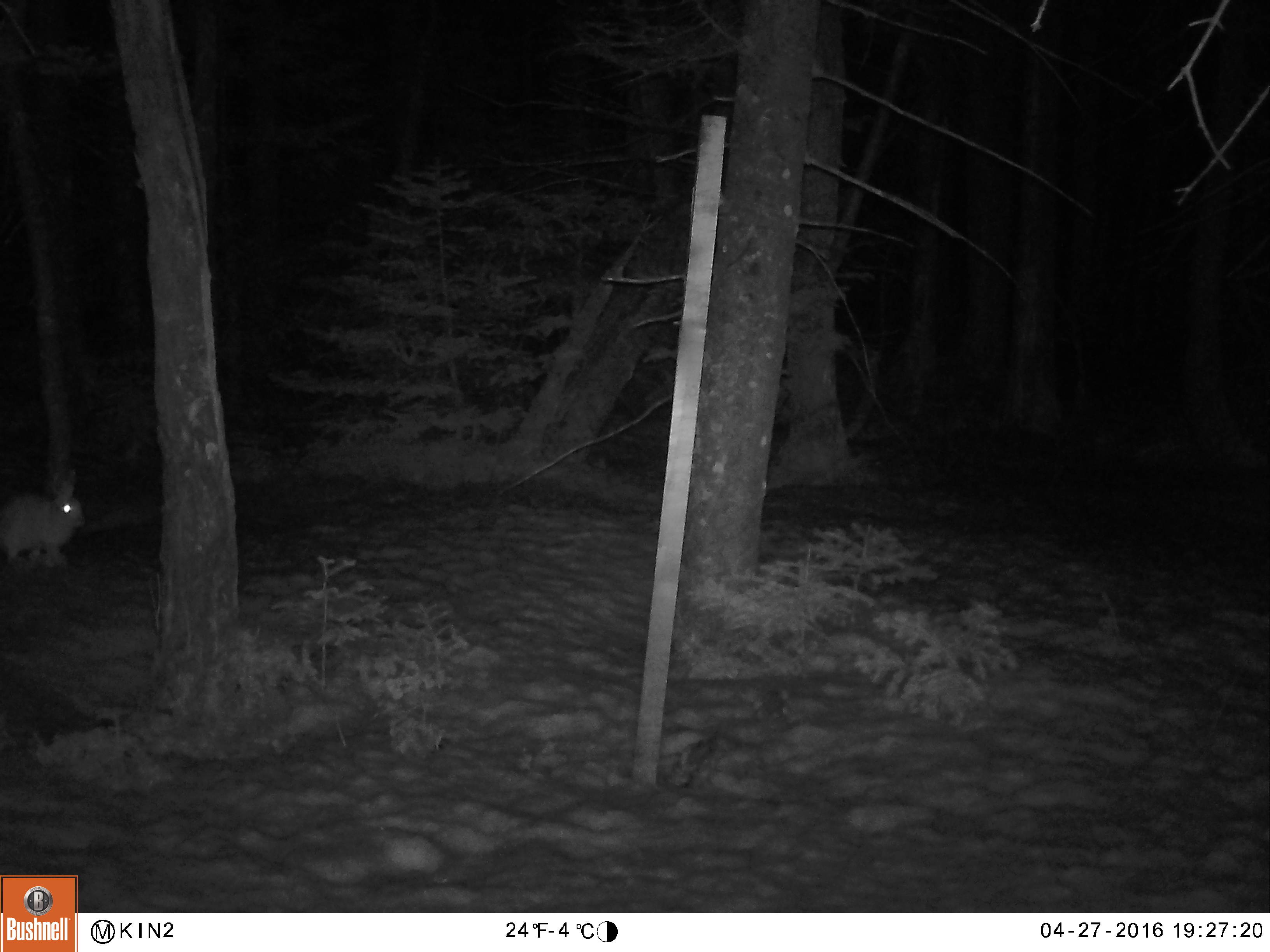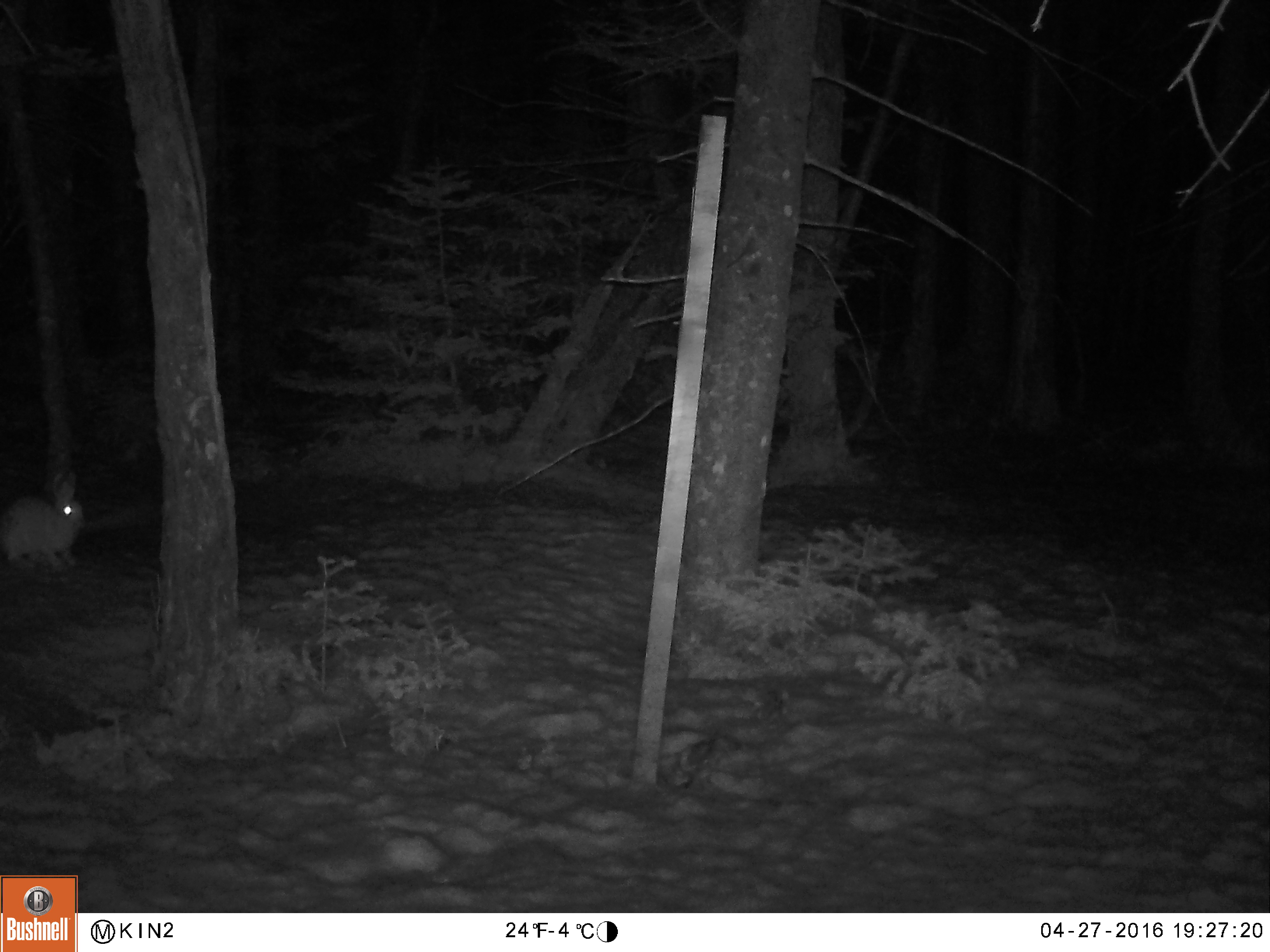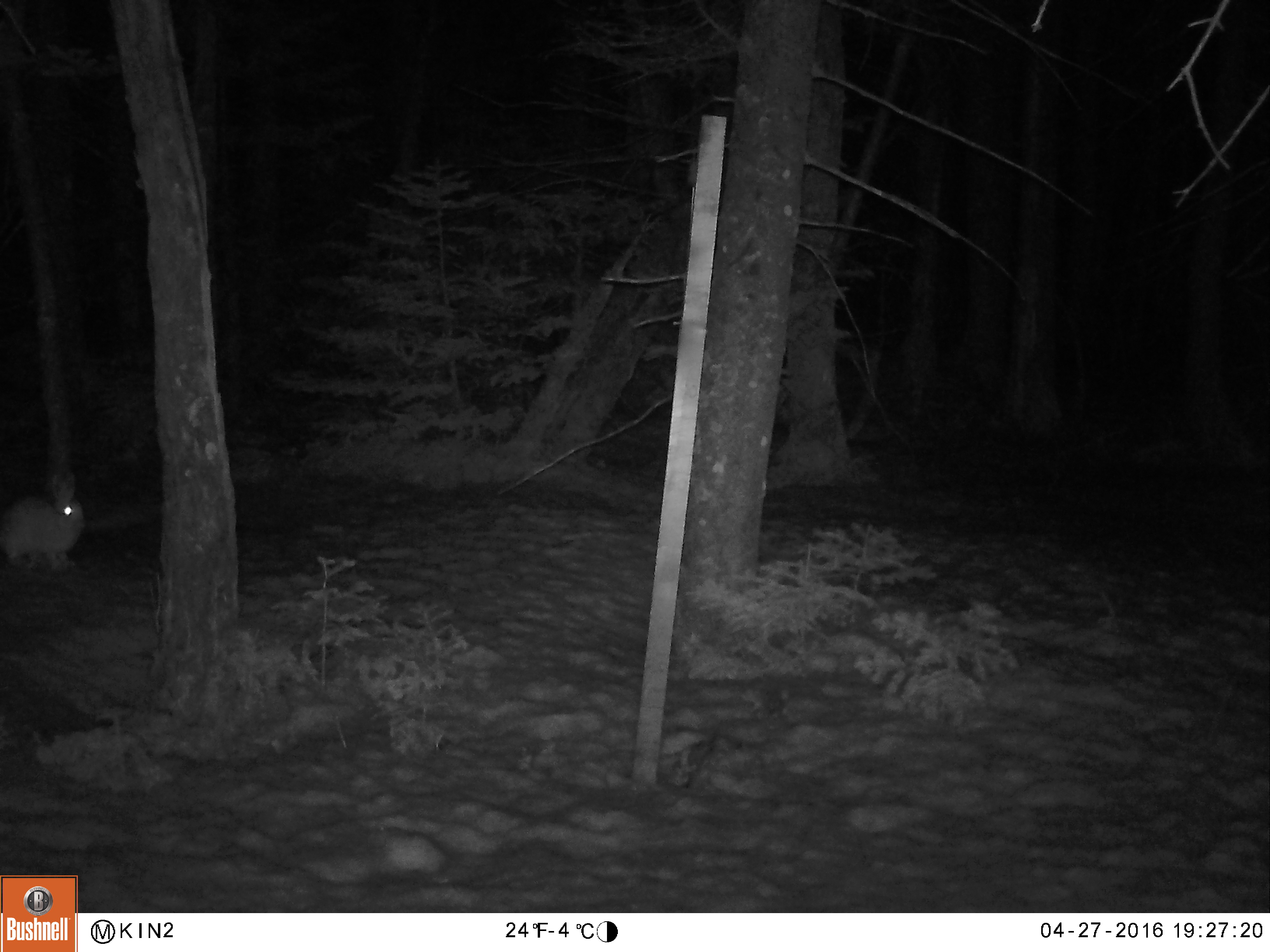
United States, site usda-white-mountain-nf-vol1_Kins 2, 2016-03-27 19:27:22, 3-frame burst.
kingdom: Animalia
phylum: Chordata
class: Mammalia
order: Lagomorpha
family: Leporidae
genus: Lepus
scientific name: Lepus americanus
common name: snowshoe hare